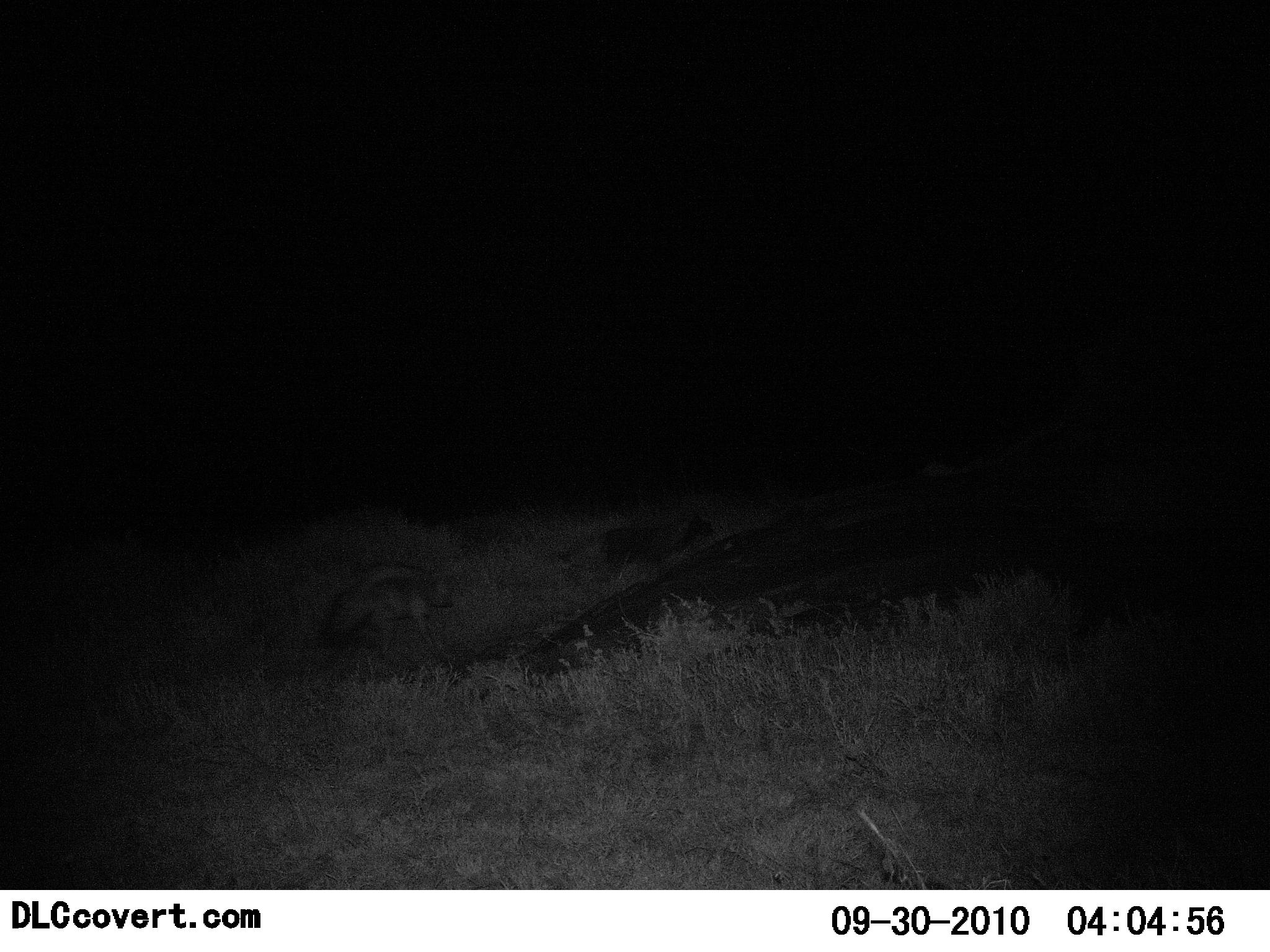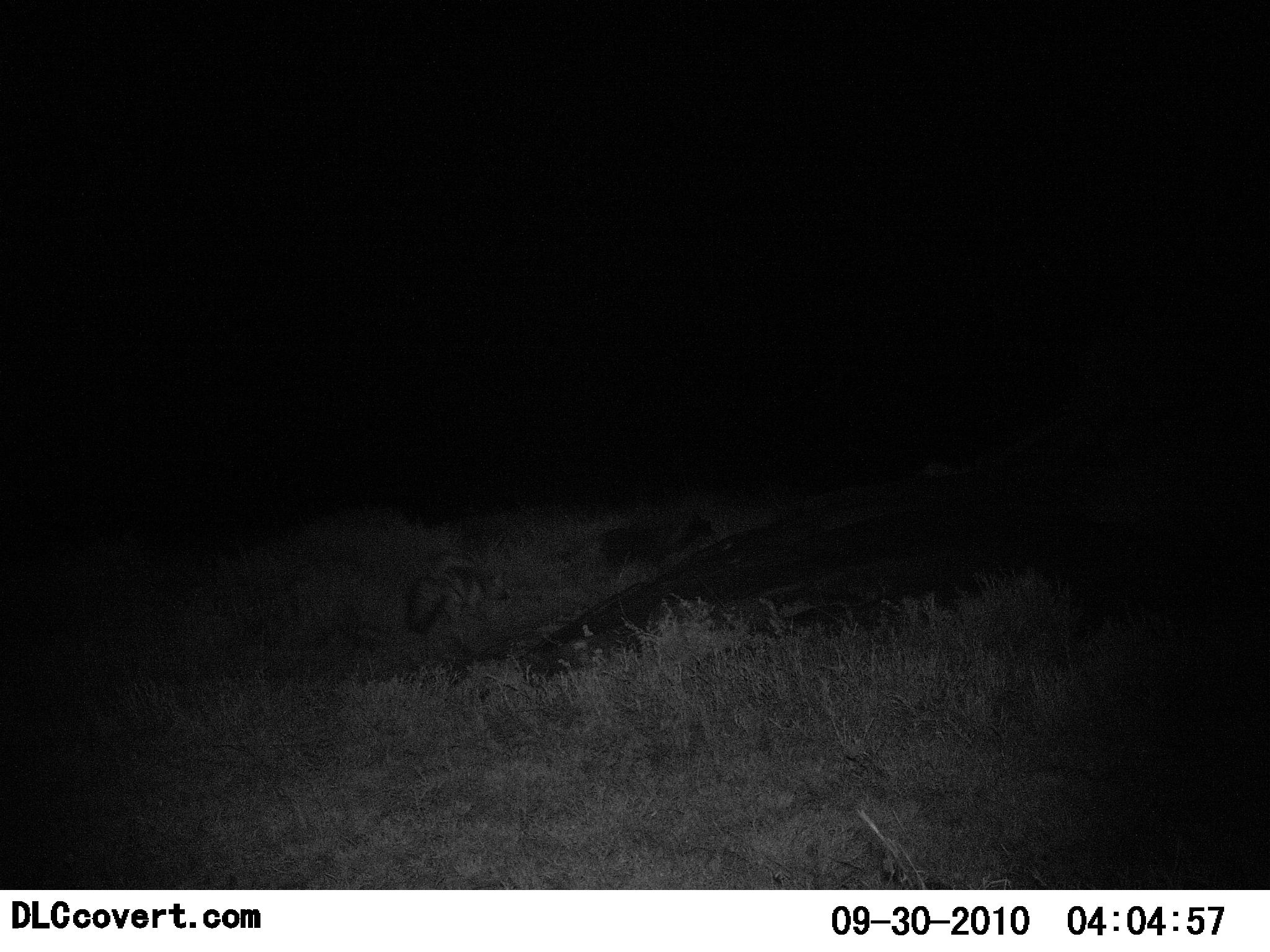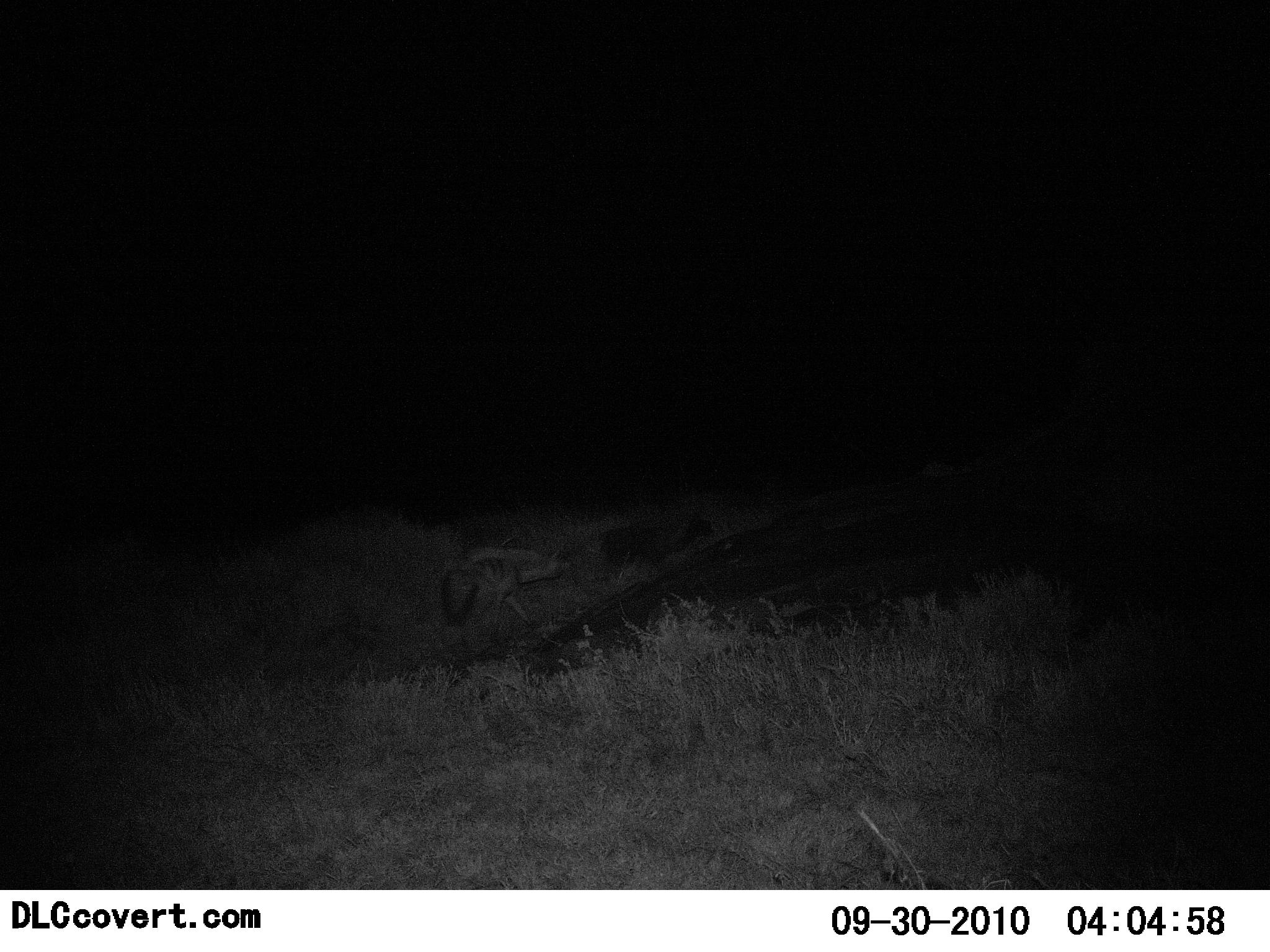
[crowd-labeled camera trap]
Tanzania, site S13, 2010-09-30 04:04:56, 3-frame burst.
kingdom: Animalia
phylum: Chordata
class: Mammalia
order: Carnivora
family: Hyaenidae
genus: Proteles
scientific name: Proteles cristatus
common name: aardwolf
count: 1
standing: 8%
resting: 0%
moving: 100%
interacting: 0%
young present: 0%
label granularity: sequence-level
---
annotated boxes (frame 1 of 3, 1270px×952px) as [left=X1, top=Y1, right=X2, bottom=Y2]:
animal: [left=317, top=560, right=456, bottom=665]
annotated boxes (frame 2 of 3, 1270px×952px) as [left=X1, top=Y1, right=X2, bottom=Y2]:
animal: [left=400, top=550, right=514, bottom=644]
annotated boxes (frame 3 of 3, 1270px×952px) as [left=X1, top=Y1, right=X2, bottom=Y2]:
animal: [left=432, top=539, right=577, bottom=641]